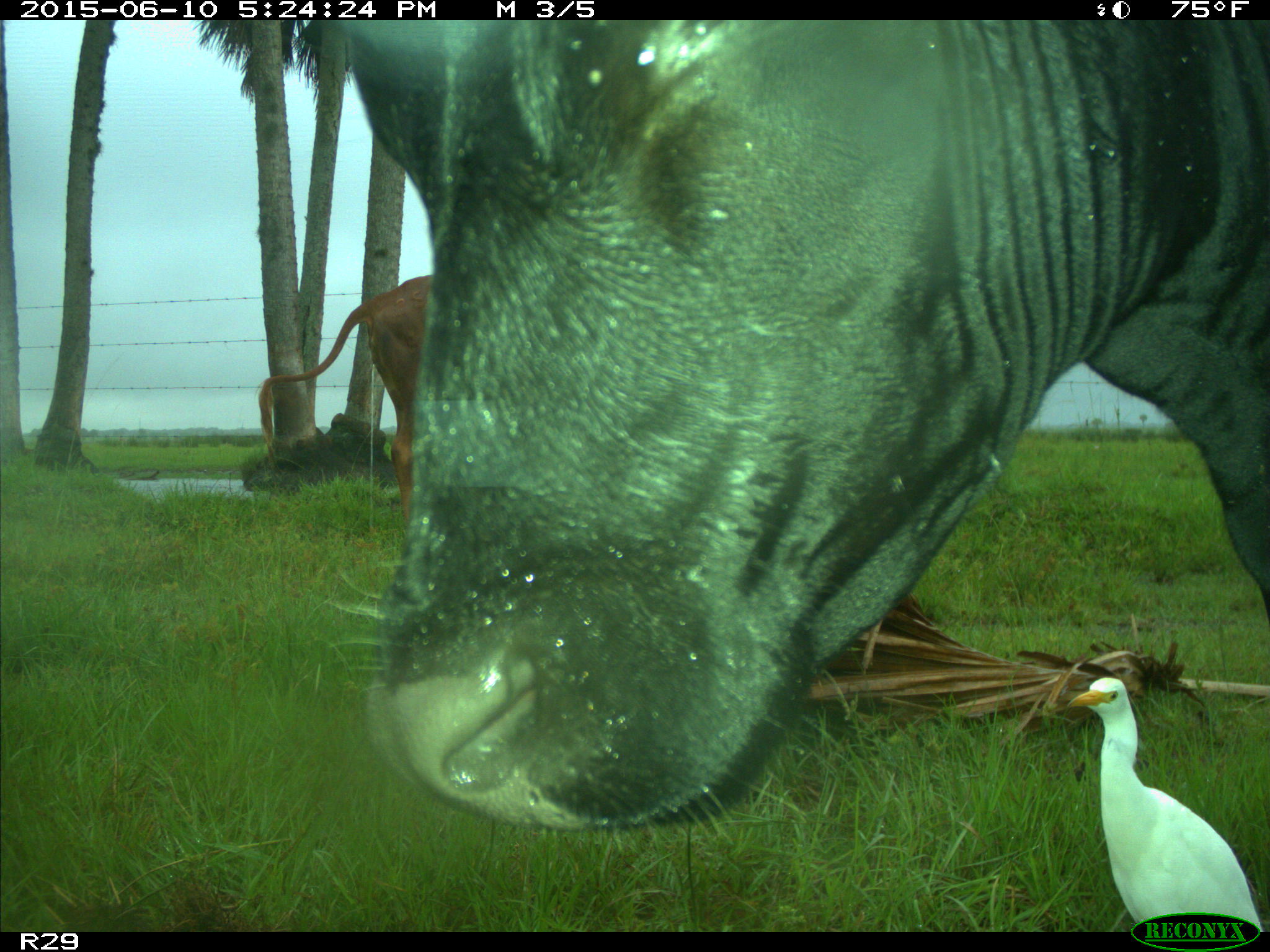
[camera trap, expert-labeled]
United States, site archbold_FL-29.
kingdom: Animalia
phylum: Chordata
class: Mammalia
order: Artiodactyla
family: Bovidae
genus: Bos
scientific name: Bos taurus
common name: domestic cow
Bos taurus (domestic cow).